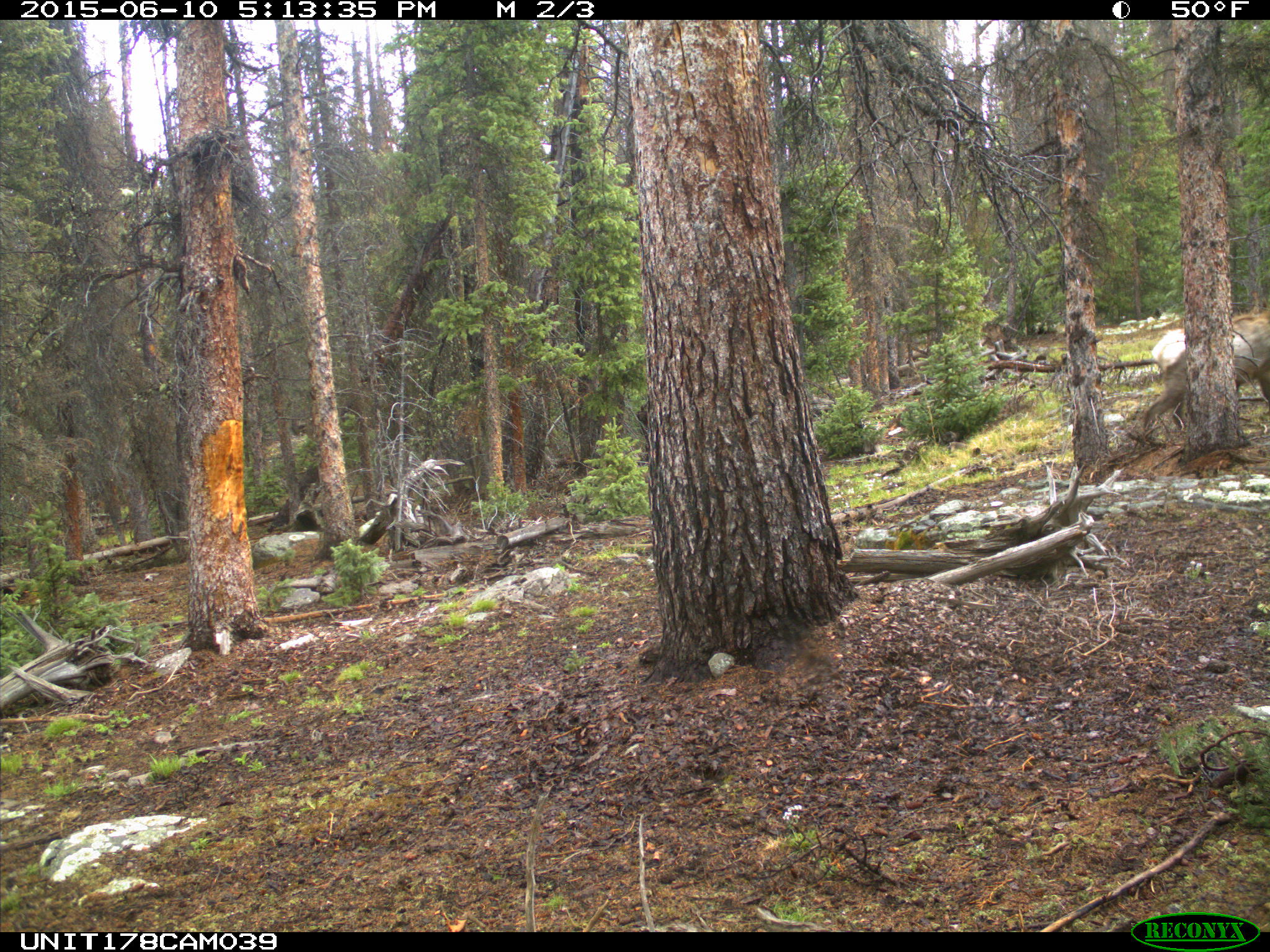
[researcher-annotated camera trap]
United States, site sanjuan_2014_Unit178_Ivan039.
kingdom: Animalia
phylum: Chordata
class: Mammalia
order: Artiodactyla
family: Cervidae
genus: Cervus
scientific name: Cervus elaphus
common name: red deer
Cervus elaphus (red deer).